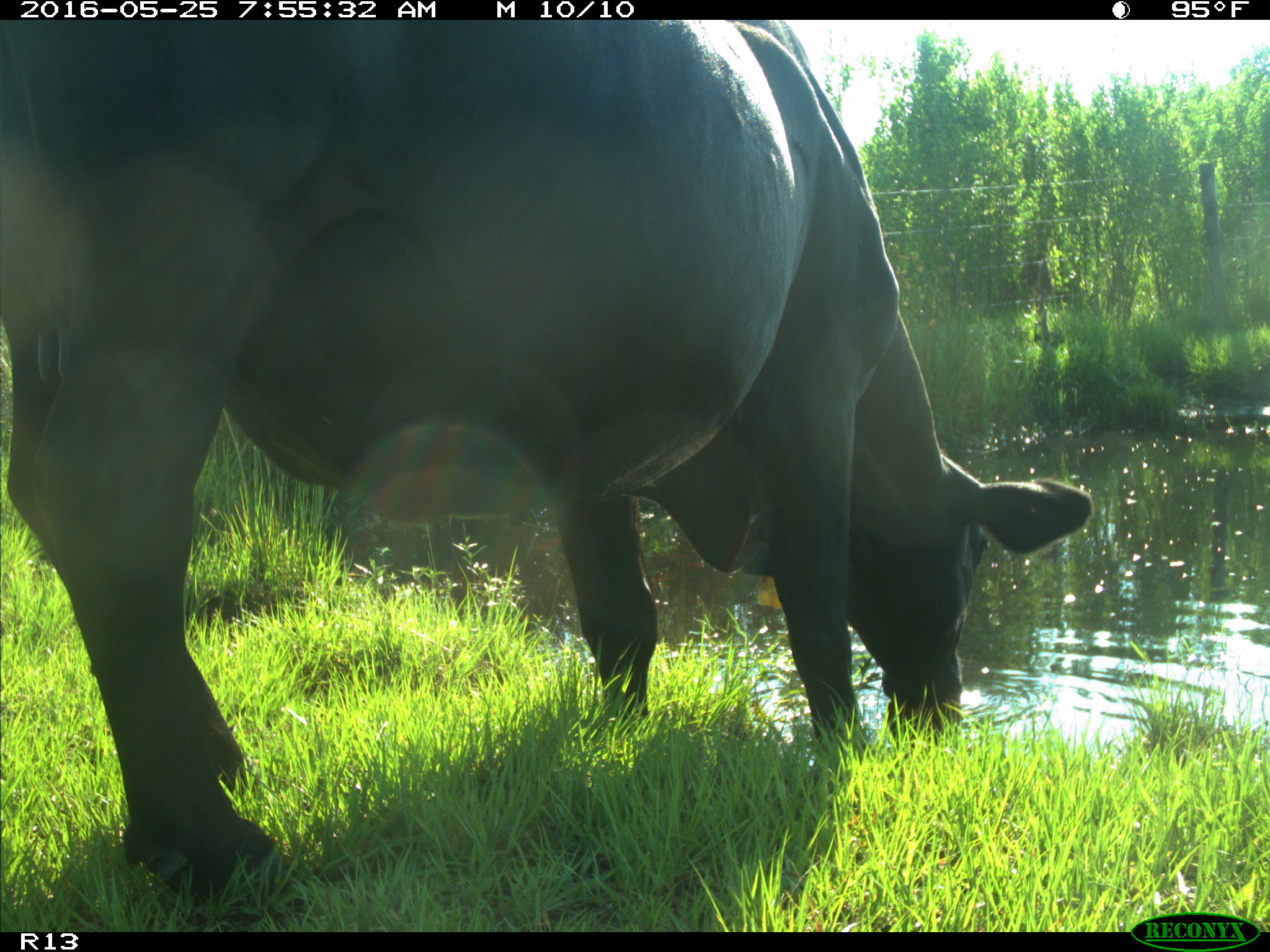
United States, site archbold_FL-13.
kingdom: Animalia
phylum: Chordata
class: Mammalia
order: Artiodactyla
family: Bovidae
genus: Bos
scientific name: Bos taurus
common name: domestic cow